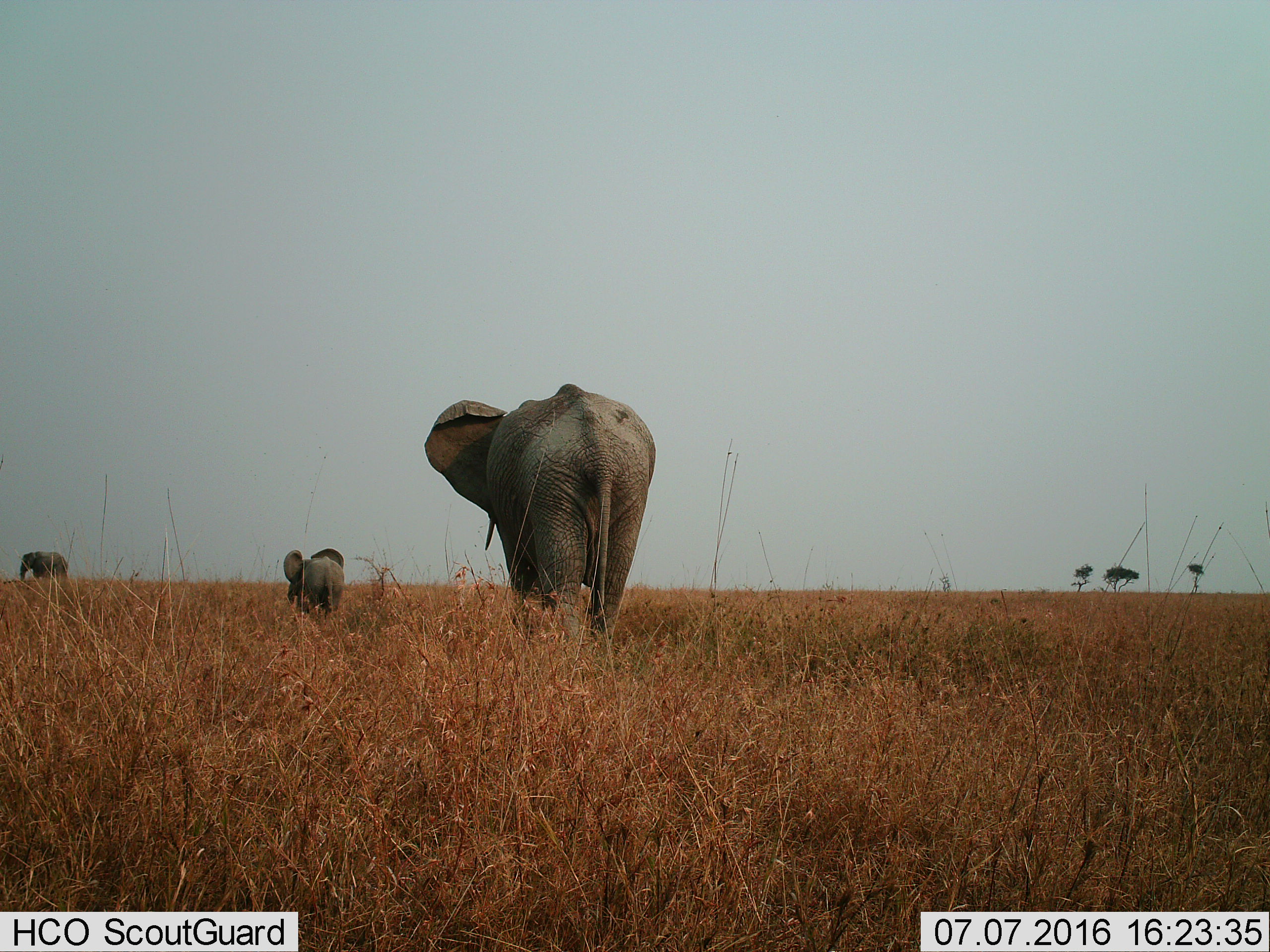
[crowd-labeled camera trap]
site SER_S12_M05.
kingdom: Animalia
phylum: Chordata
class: Mammalia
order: Proboscidea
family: Elephantidae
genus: Loxodonta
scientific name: Loxodonta africana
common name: african bush elephant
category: elephant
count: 3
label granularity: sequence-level